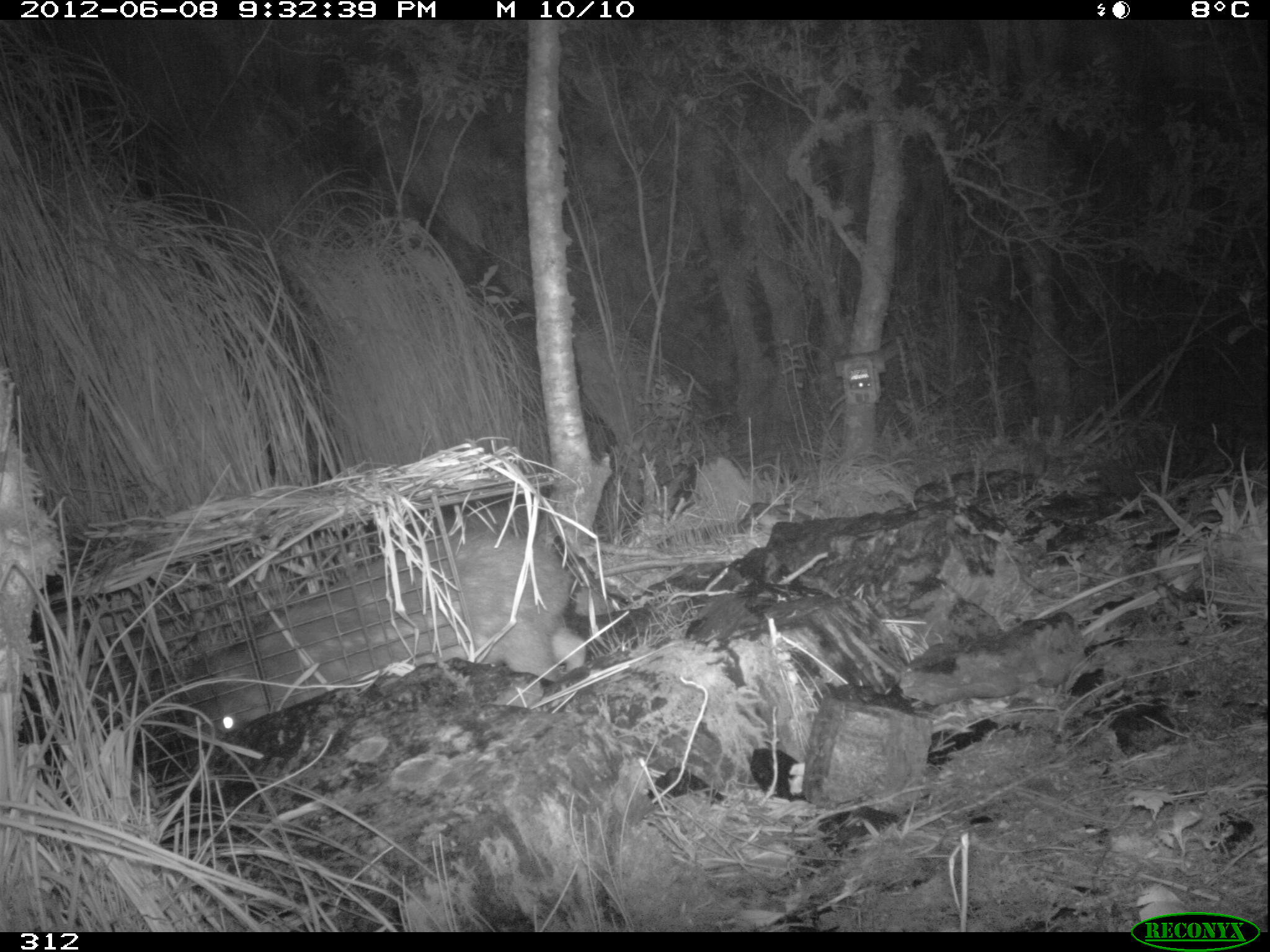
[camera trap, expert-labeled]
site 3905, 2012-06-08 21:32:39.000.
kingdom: Animalia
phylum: Chordata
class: Mammalia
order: Rodentia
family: Cuniculidae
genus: Cuniculus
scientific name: Cuniculus taczanowskii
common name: mountain paca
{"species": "Cuniculus taczanowskii (mountain paca)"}